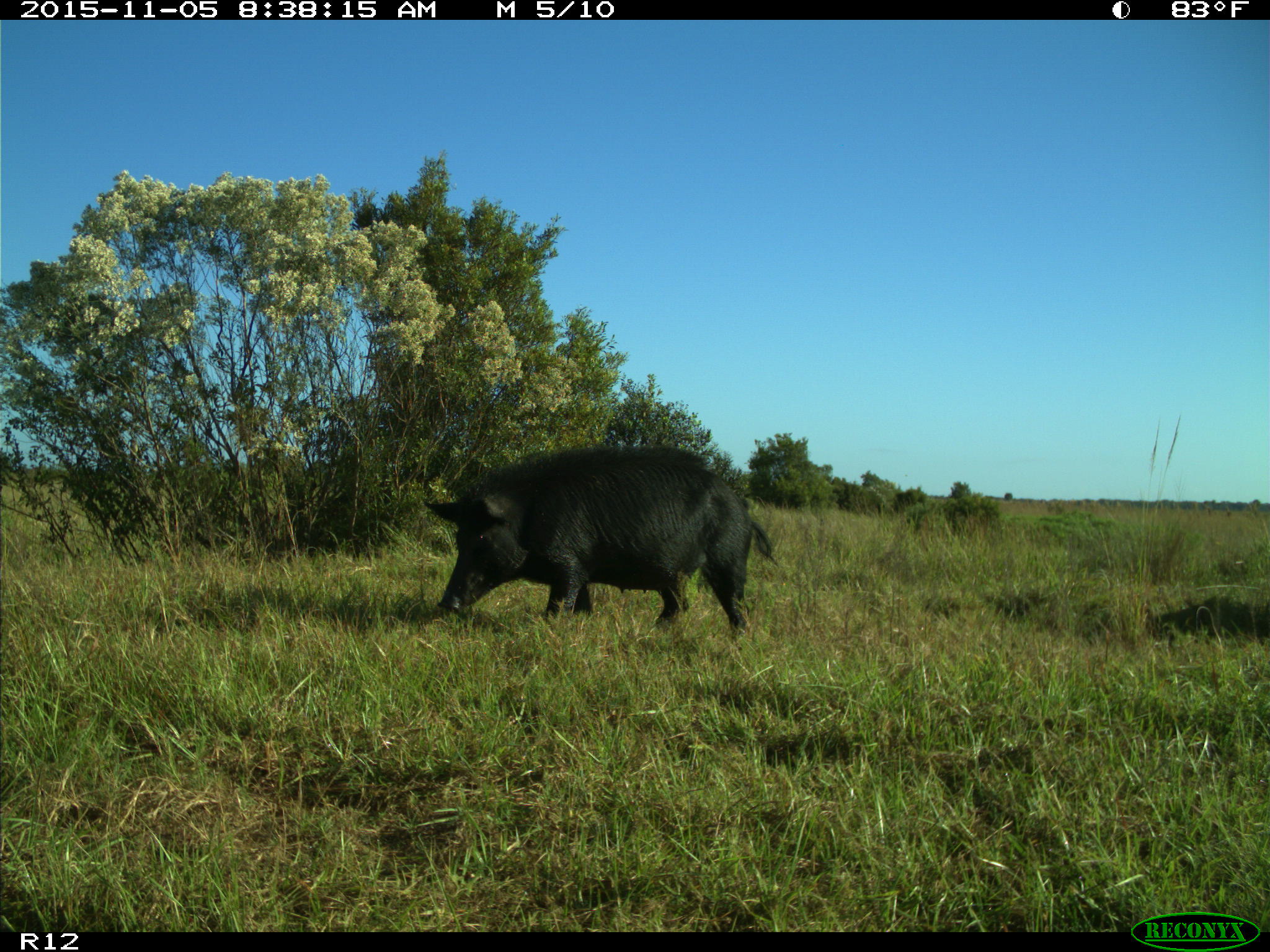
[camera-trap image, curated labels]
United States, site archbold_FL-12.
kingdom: Animalia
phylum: Chordata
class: Mammalia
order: Artiodactyla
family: Suidae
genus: Sus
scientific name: Sus scrofa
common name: wild boar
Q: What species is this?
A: Sus scrofa (wild boar).